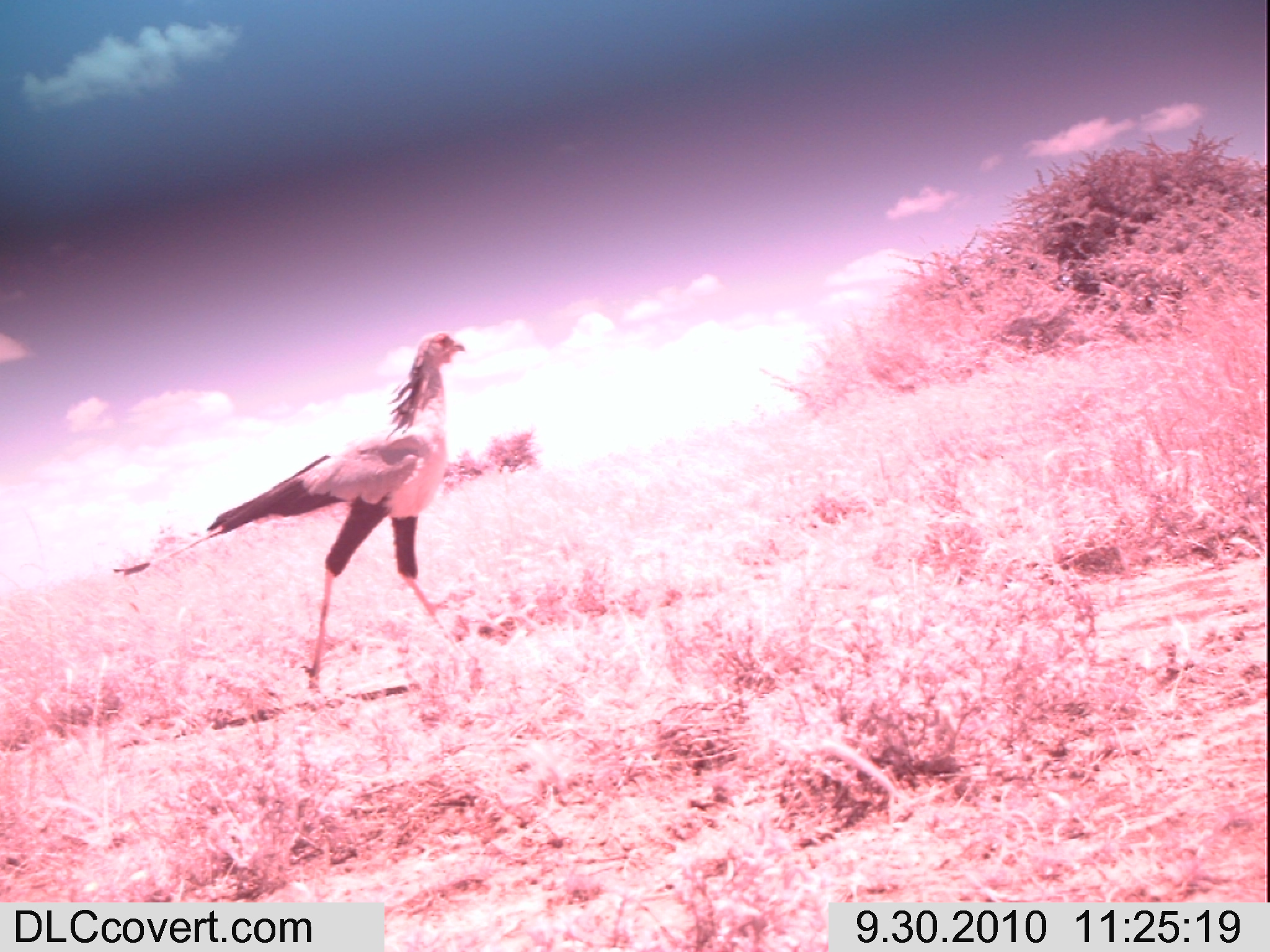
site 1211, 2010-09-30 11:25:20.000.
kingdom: Animalia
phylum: Chordata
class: Aves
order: Accipitriformes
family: Sagittariidae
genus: Sagittarius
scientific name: Sagittarius serpentarius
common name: secretarybird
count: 1